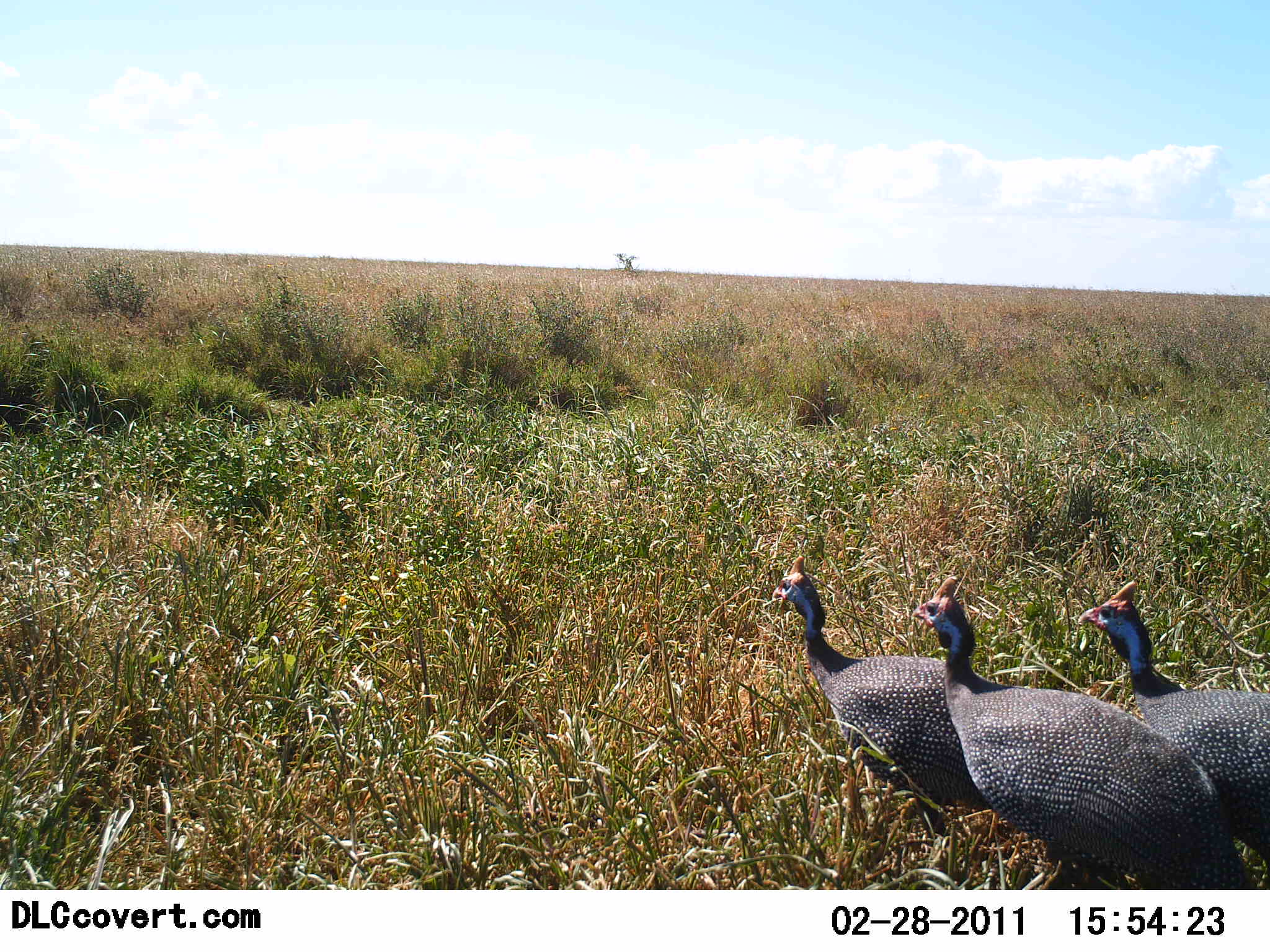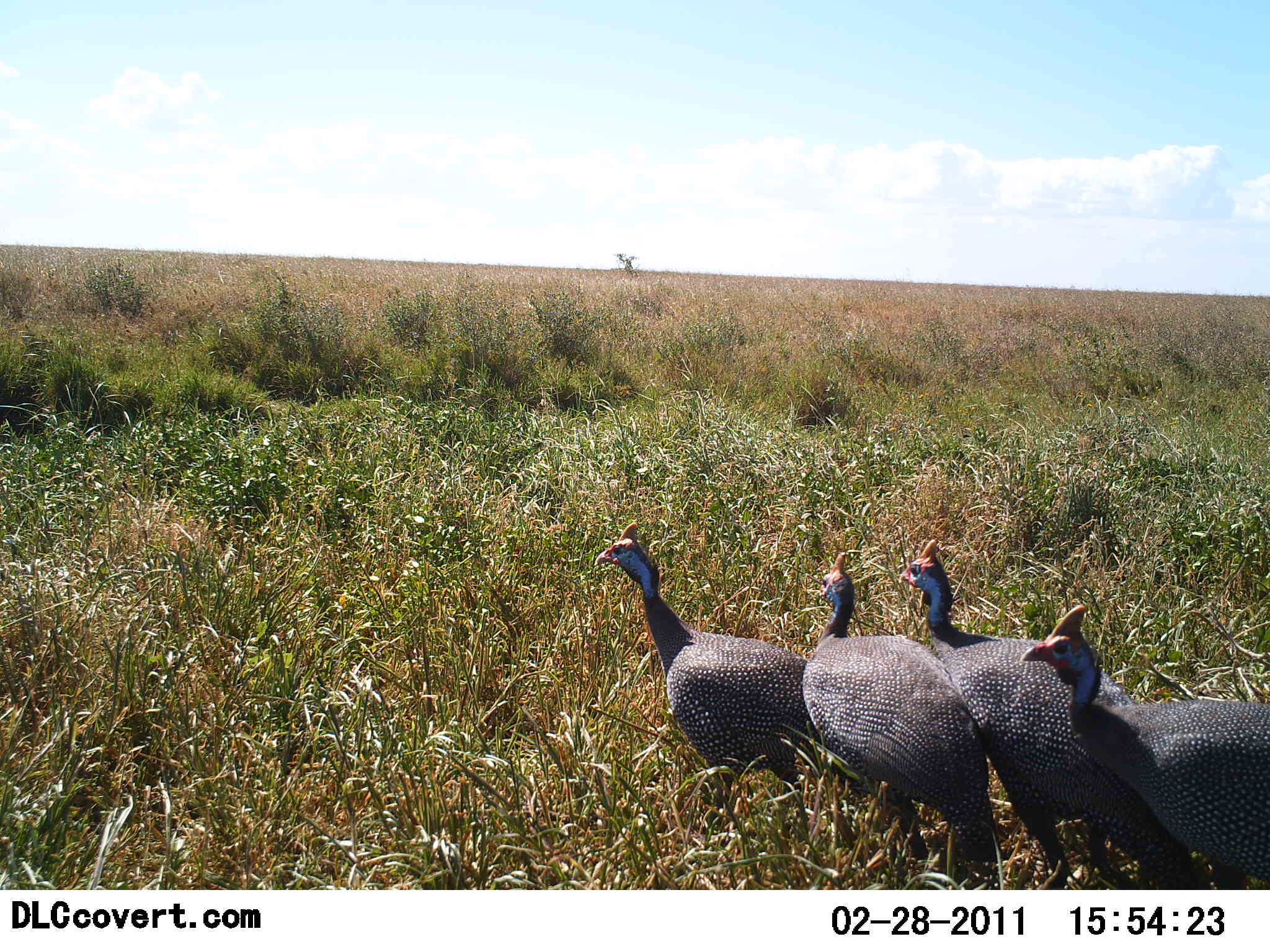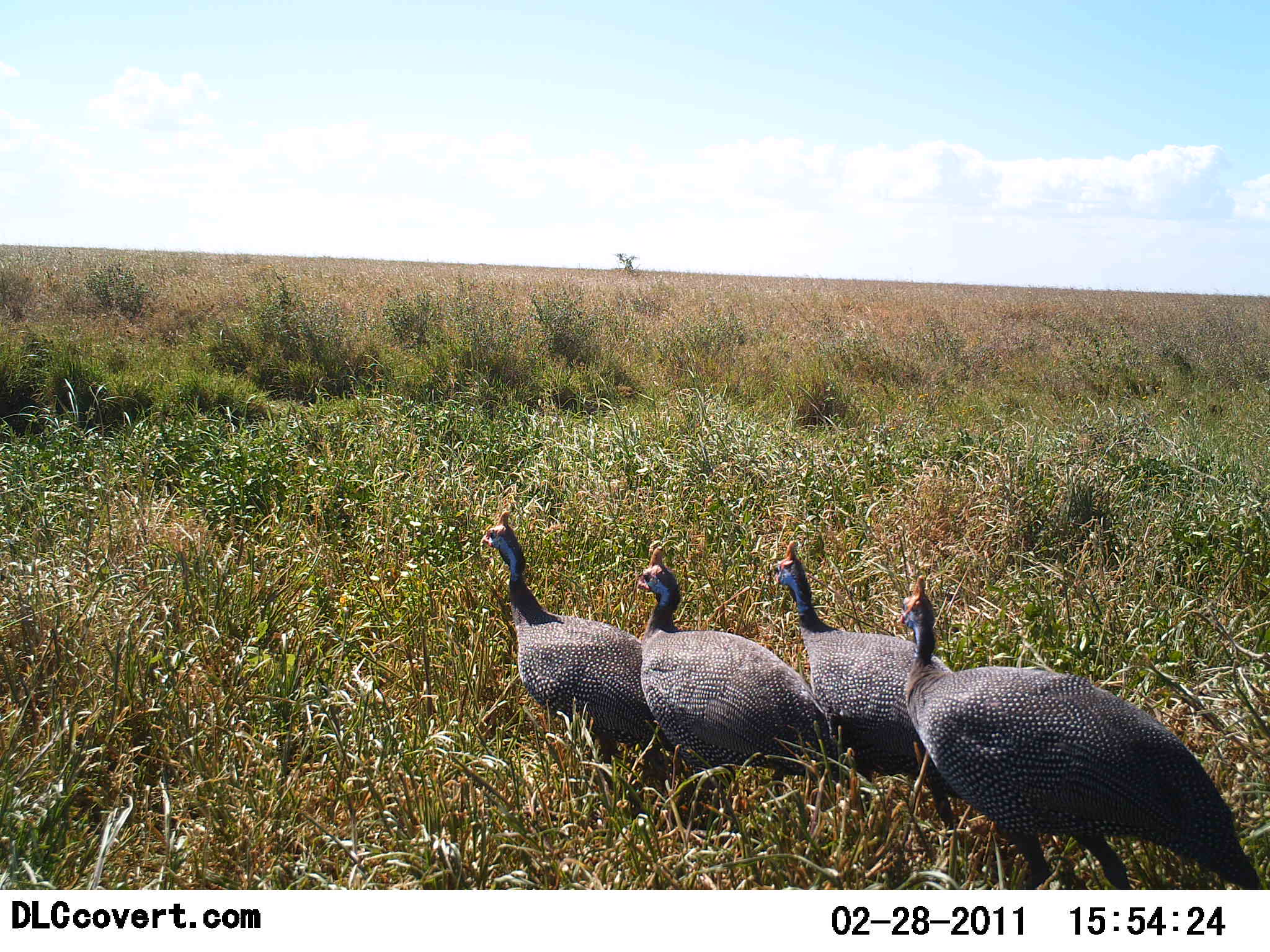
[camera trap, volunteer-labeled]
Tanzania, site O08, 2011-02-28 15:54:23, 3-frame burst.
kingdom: Animalia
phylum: Chordata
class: Aves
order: Galliformes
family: Numididae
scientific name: Numididae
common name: guinea fowl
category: guineafowl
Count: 4.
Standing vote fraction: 0%.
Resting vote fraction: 0%.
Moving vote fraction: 100%.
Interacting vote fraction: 0%.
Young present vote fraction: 0%.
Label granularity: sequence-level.